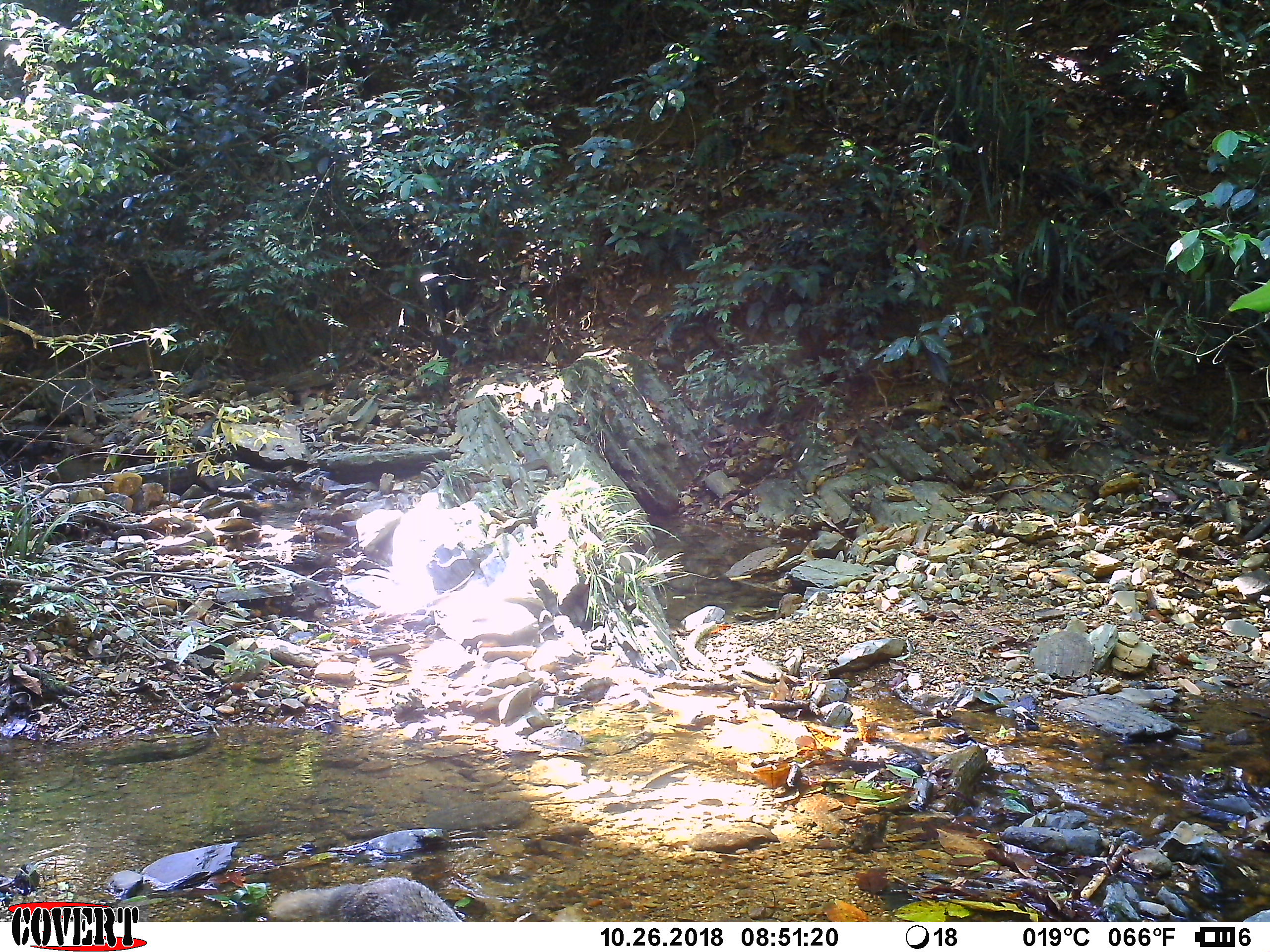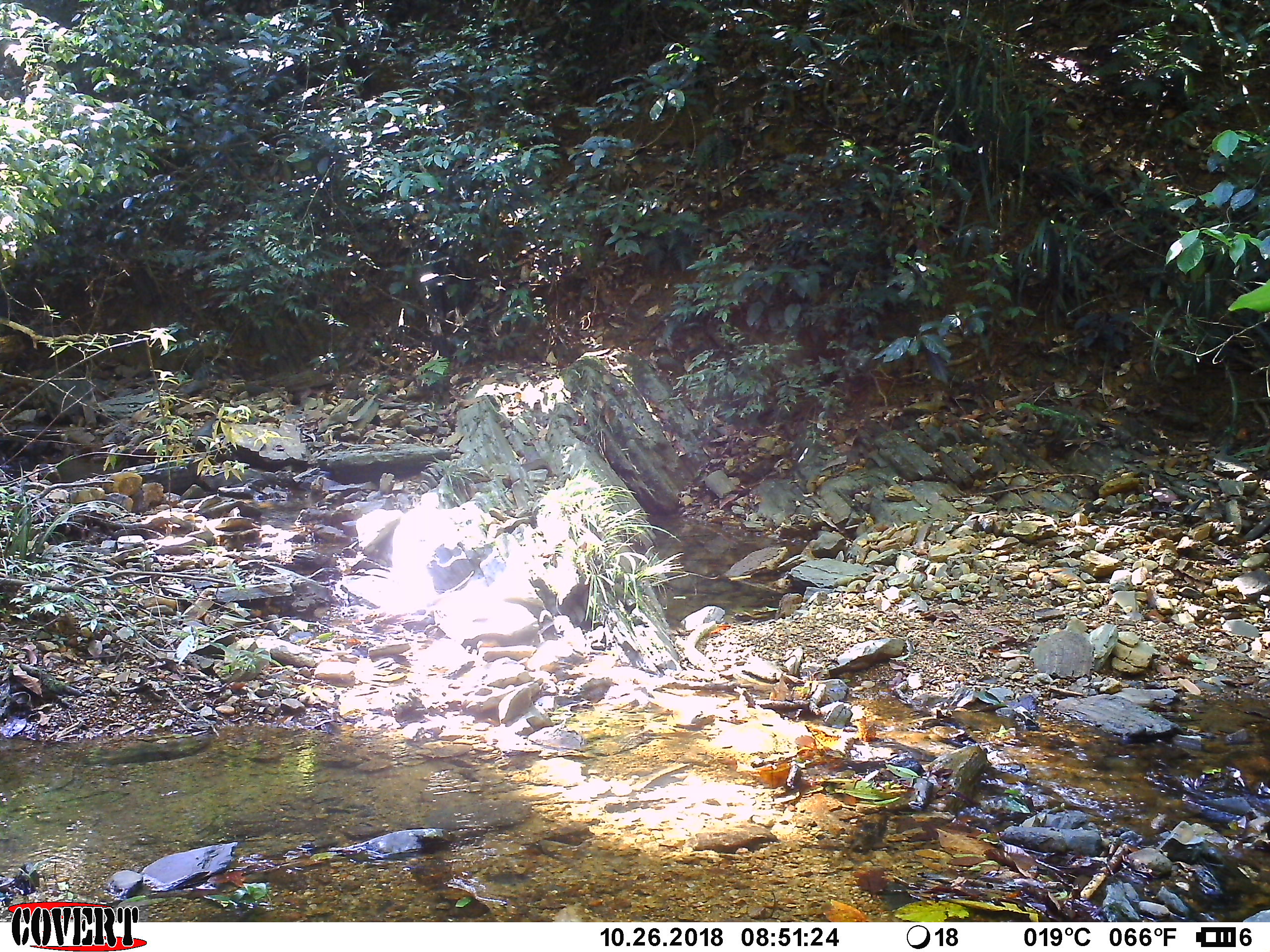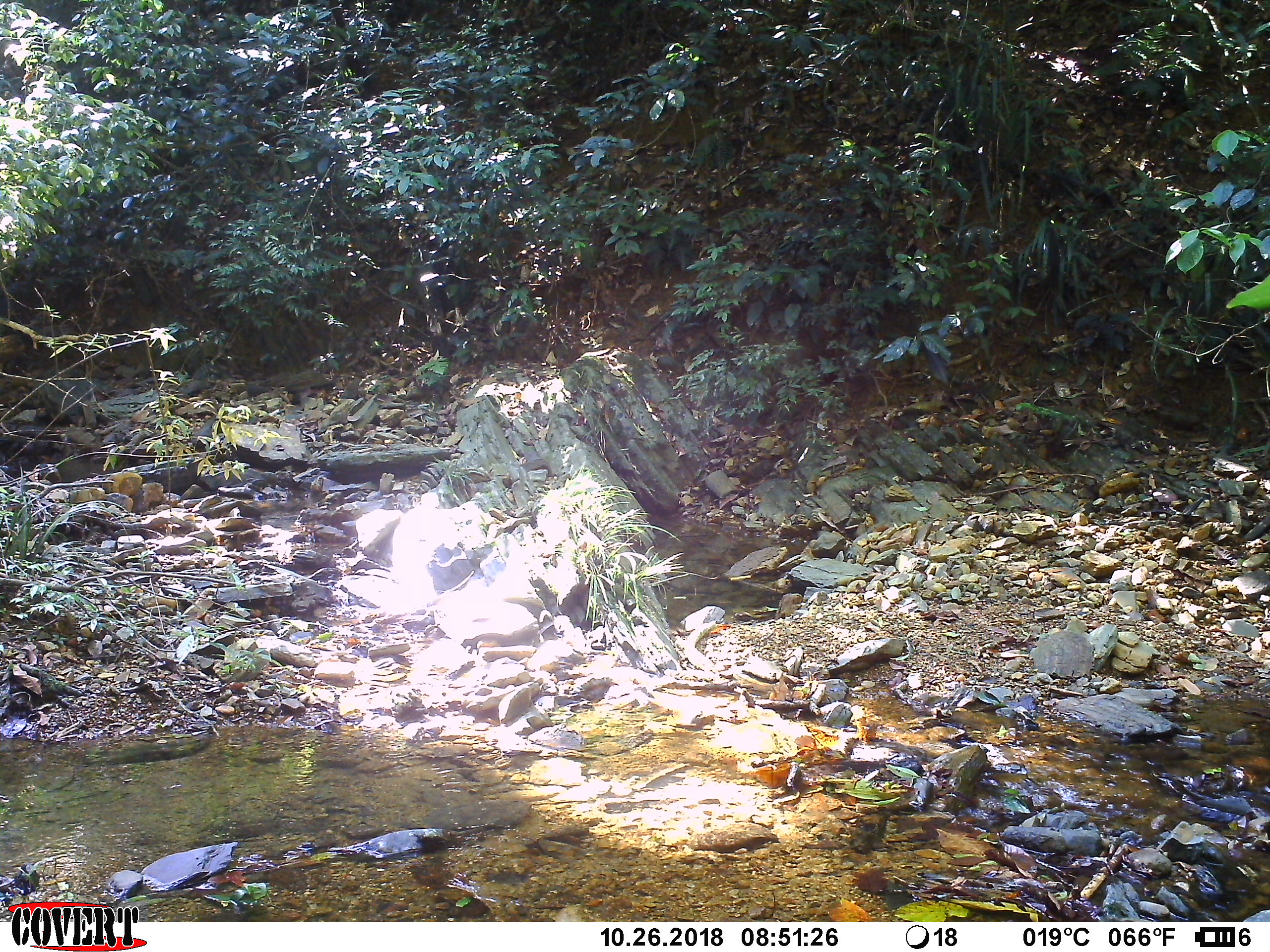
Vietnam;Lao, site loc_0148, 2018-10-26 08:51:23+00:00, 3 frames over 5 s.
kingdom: Animalia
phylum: Chordata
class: Mammalia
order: Carnivora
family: Herpestidae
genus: Urva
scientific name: Urva urva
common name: crab-eating mongoose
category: crab eating mongoose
Crab eating mongoose (crab-eating mongoose) (Urva urva). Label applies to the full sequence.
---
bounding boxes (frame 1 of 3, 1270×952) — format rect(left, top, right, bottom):
crab eating mongoose: rect(267, 875, 462, 920)